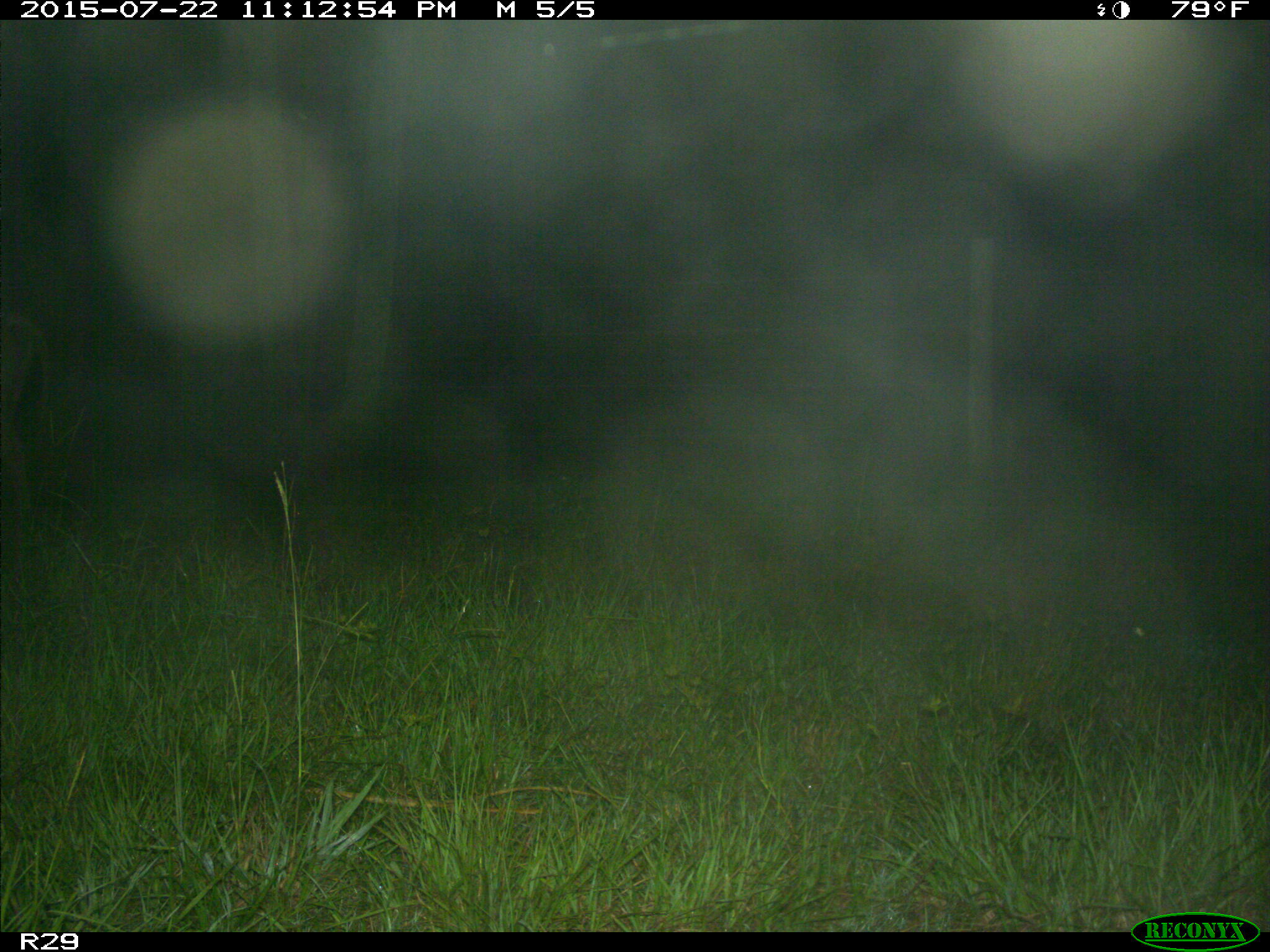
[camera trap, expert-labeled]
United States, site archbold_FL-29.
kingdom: Animalia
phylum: Chordata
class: Mammalia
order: Artiodactyla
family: Bovidae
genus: Bos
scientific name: Bos taurus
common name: domestic cow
Bos taurus (domestic cow).